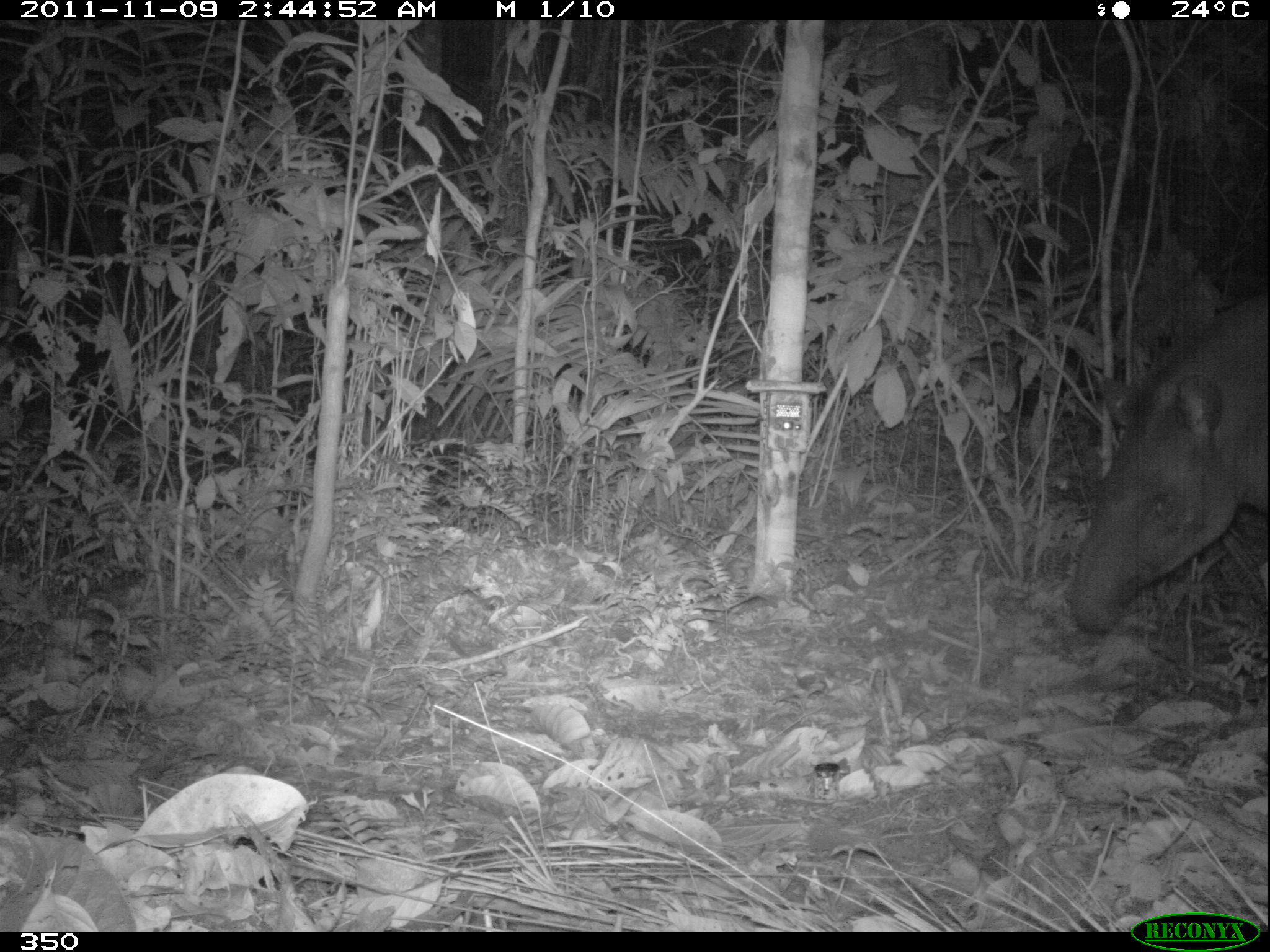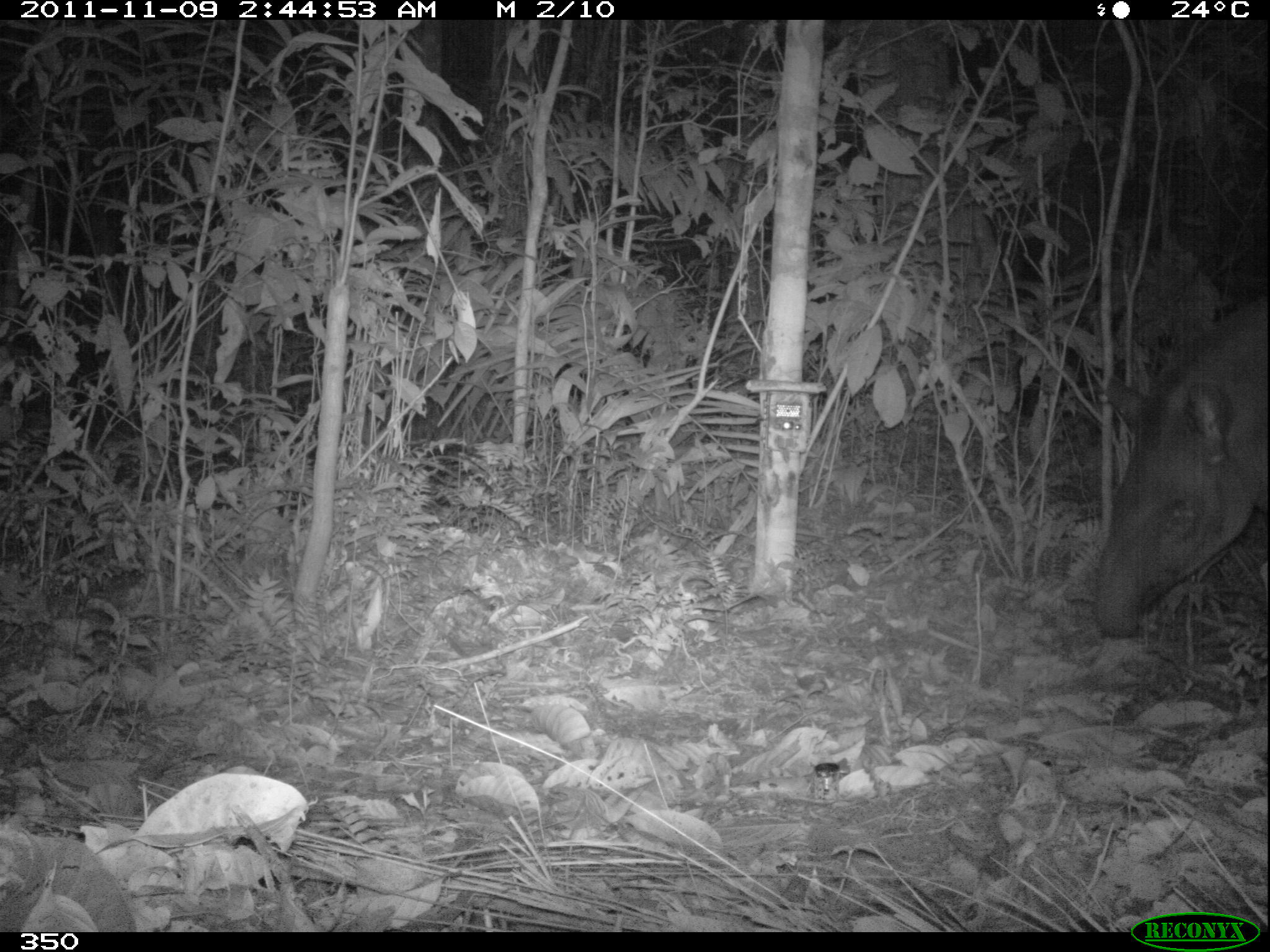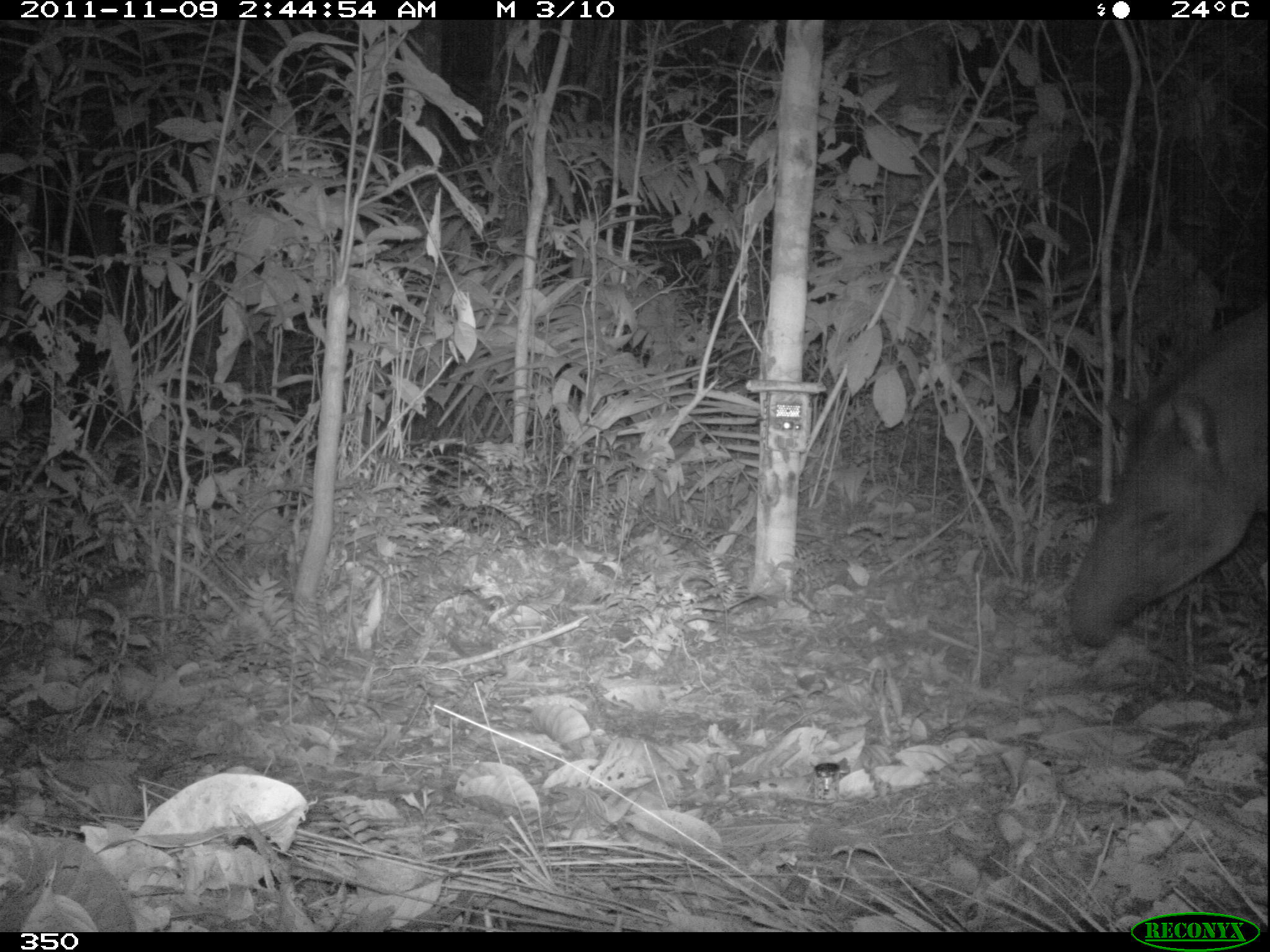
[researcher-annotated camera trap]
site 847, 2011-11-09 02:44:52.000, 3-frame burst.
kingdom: Animalia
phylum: Chordata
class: Mammalia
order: Perissodactyla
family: Tapiridae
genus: Tapirus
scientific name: Tapirus terrestris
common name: south american tapir